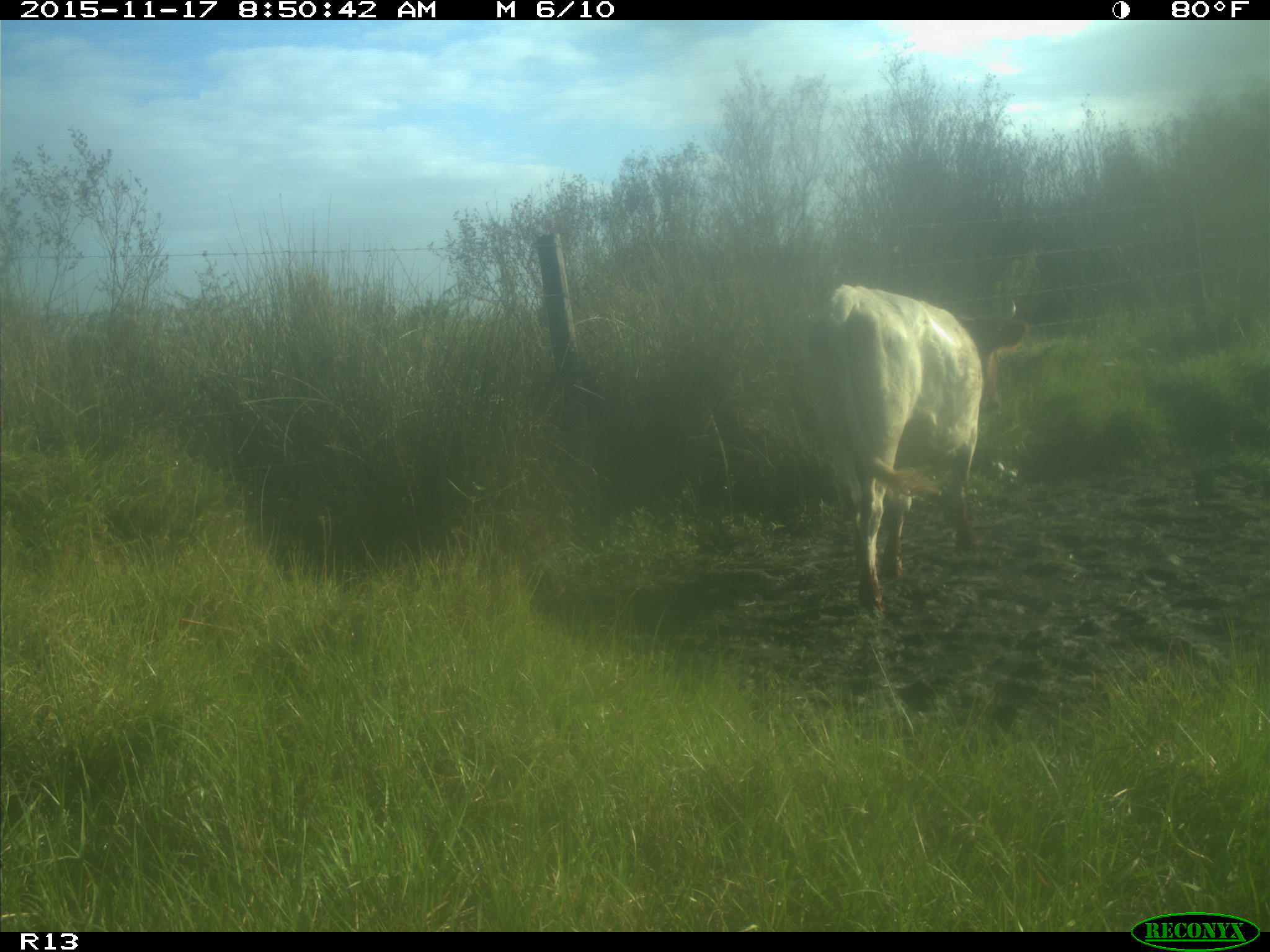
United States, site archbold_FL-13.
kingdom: Animalia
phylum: Chordata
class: Mammalia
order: Artiodactyla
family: Bovidae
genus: Bos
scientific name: Bos taurus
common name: domestic cow